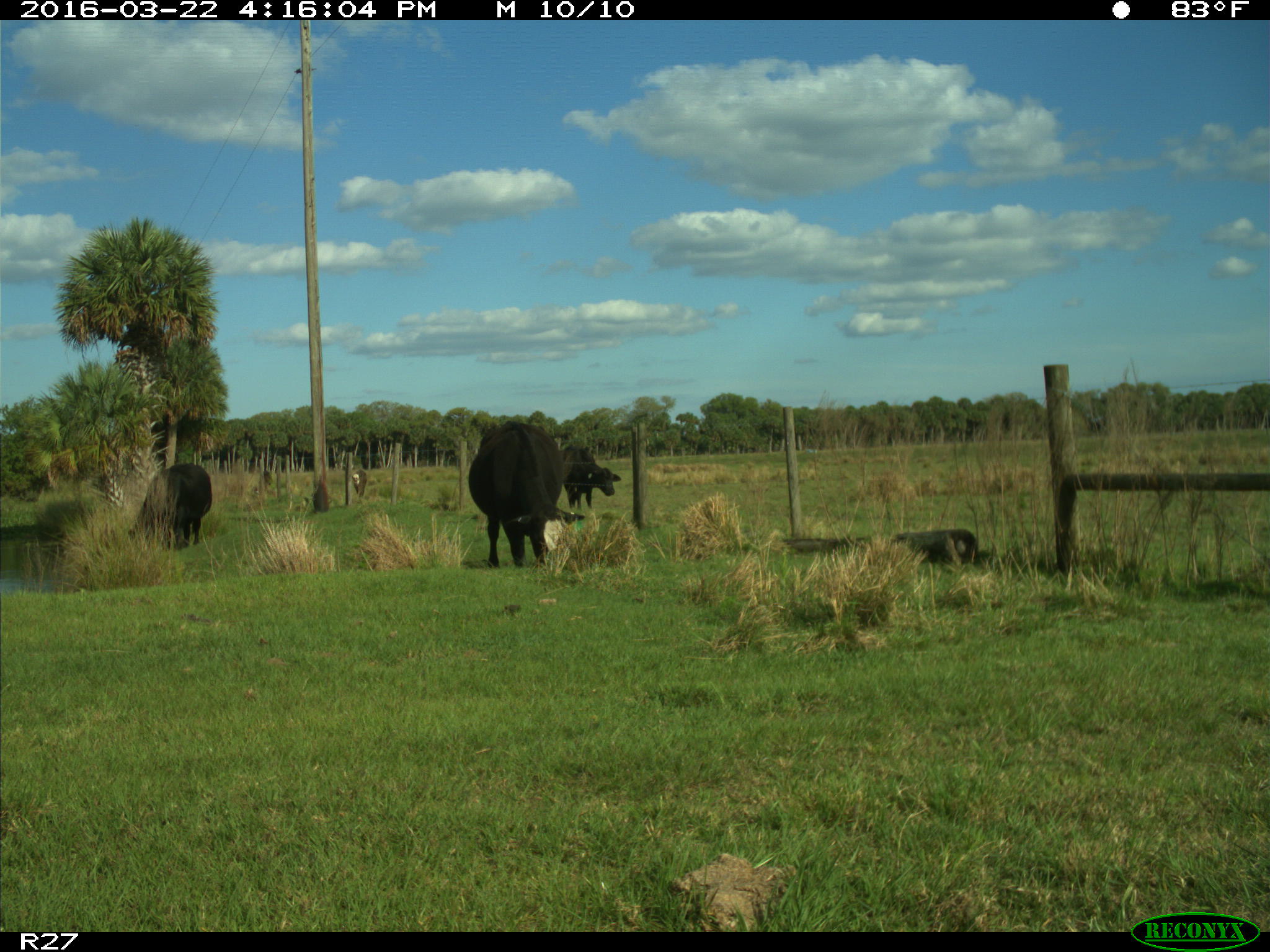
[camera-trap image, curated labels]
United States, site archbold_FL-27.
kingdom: Animalia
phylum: Chordata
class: Mammalia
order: Artiodactyla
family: Bovidae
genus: Bos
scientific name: Bos taurus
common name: domestic cow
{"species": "Bos taurus (domestic cow)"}